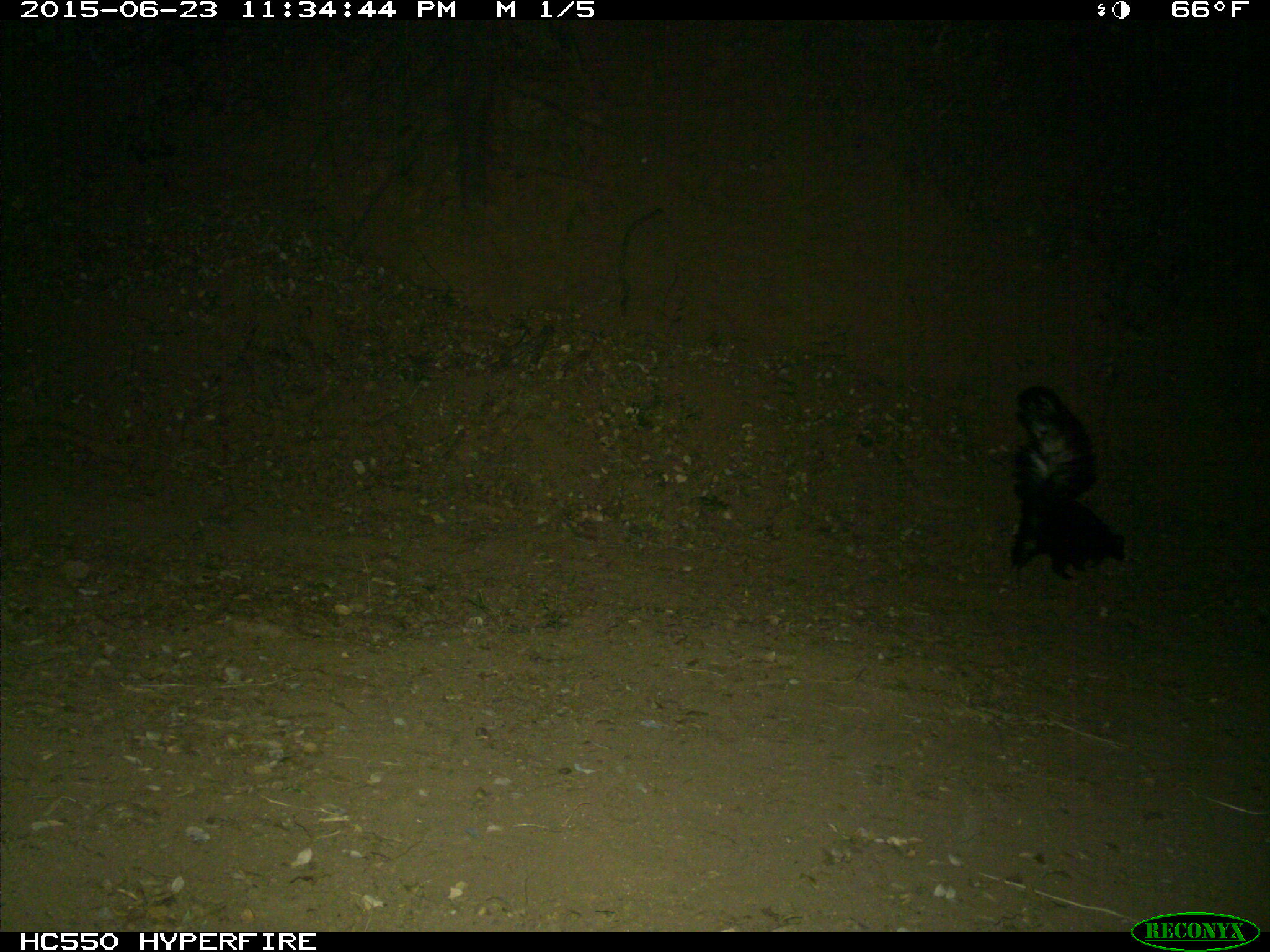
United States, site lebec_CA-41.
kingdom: Animalia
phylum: Chordata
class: Mammalia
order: Carnivora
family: Mephitidae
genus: Mephitis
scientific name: Mephitis mephitis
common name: striped skunk